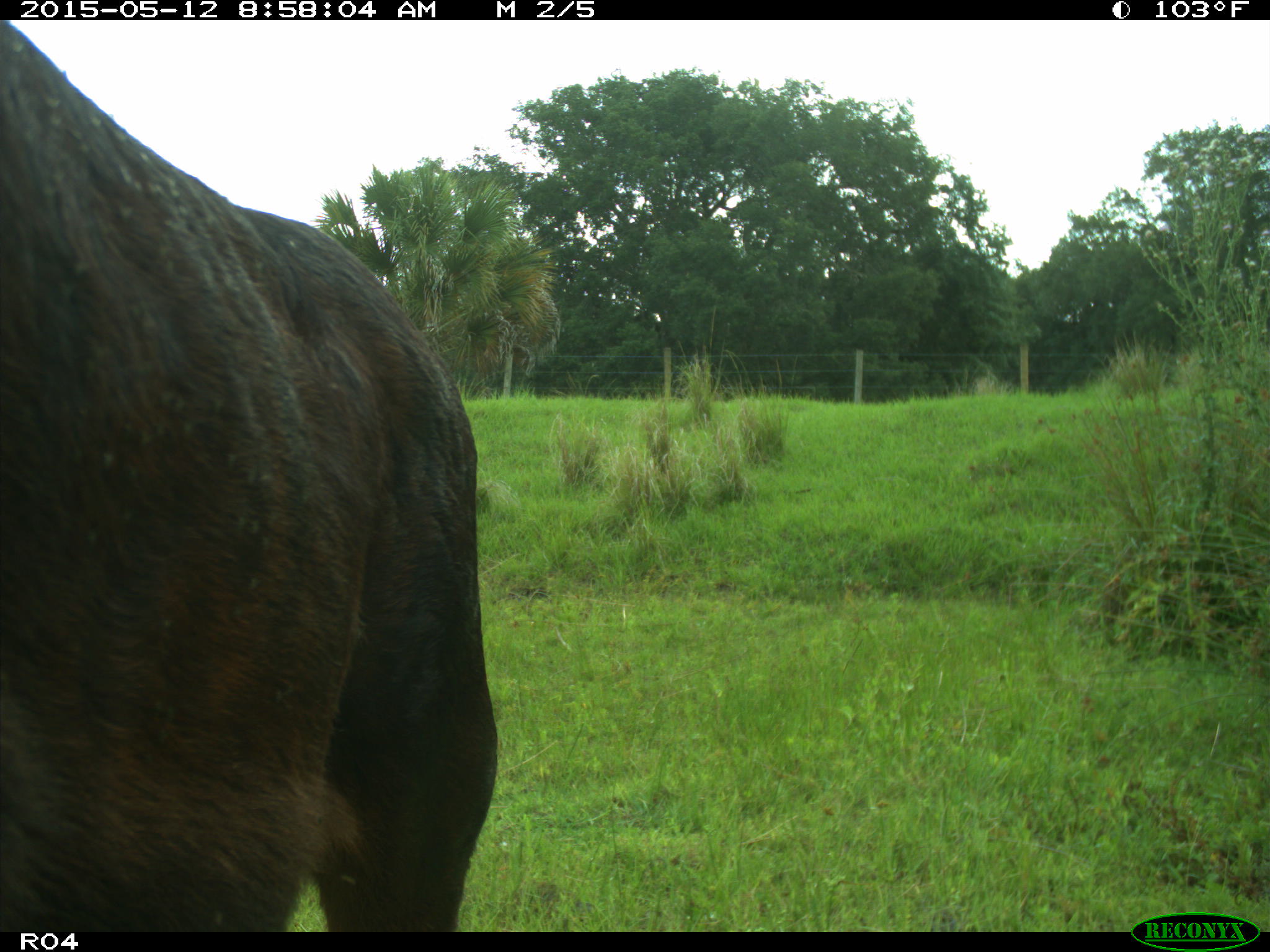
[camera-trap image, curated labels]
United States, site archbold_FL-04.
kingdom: Animalia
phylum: Chordata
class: Mammalia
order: Artiodactyla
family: Bovidae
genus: Bos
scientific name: Bos taurus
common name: domestic cow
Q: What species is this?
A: Bos taurus (domestic cow).